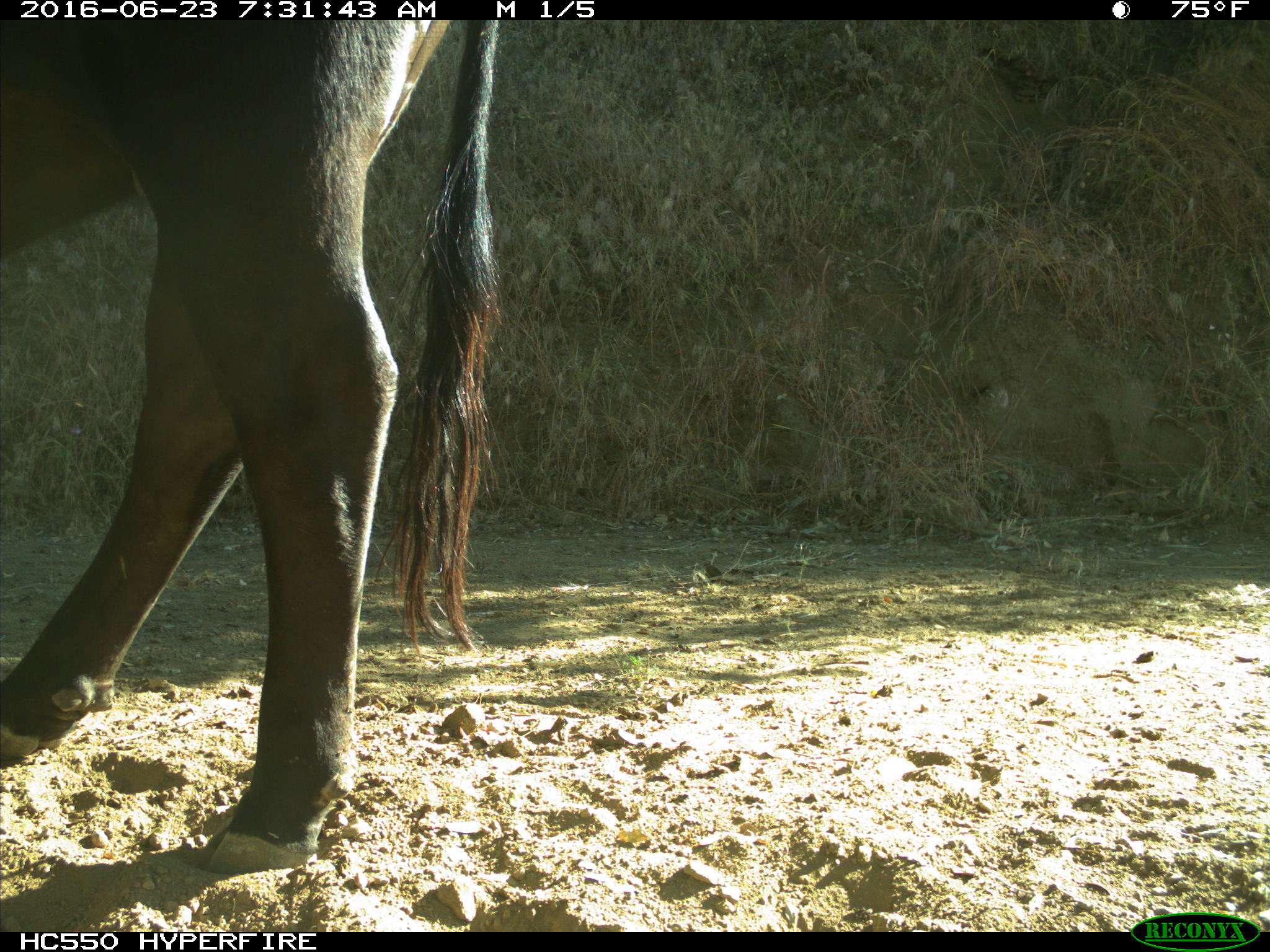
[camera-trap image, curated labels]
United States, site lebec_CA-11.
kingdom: Animalia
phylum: Chordata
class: Mammalia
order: Artiodactyla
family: Bovidae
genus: Bos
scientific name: Bos taurus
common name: domestic cow